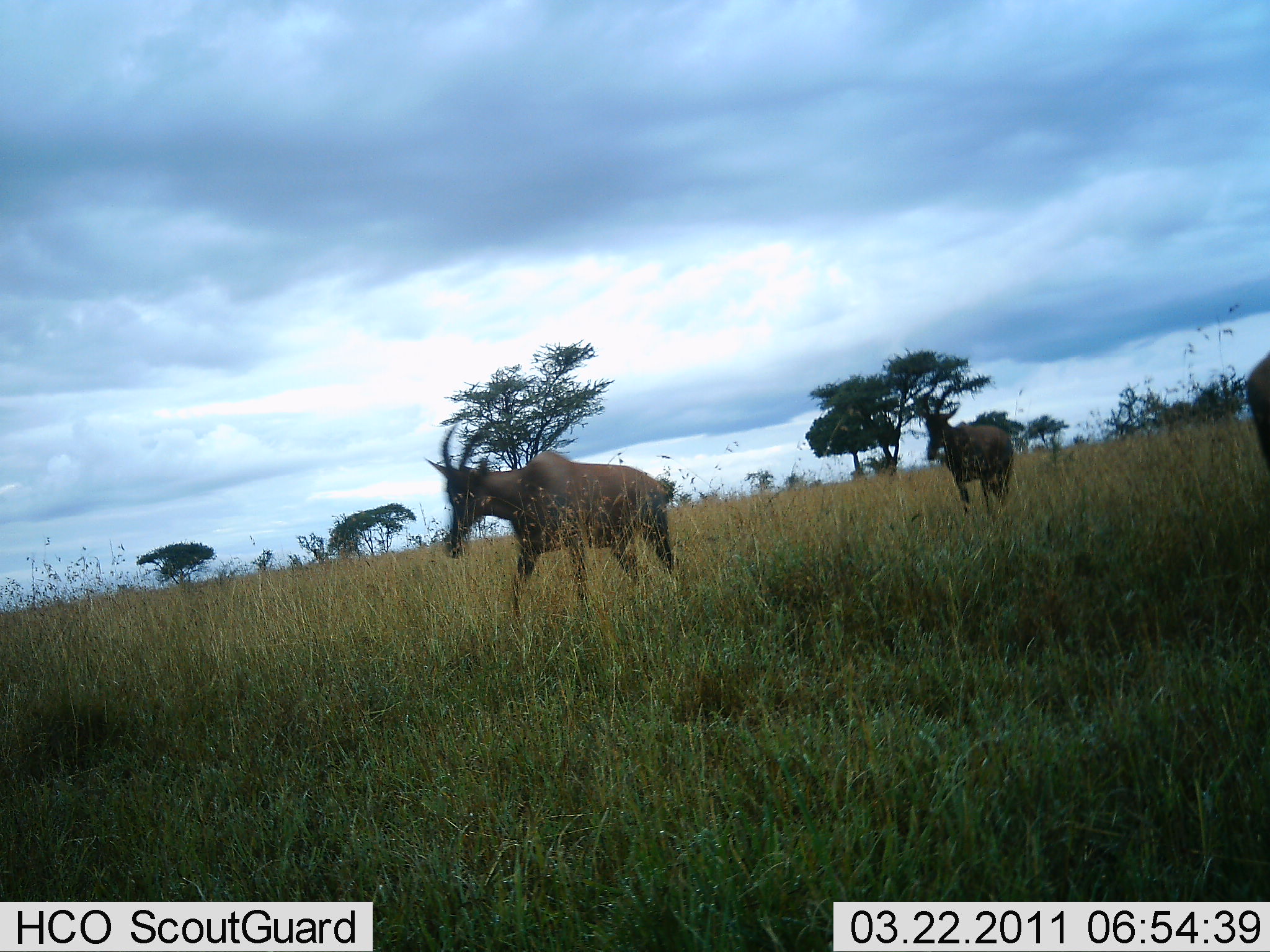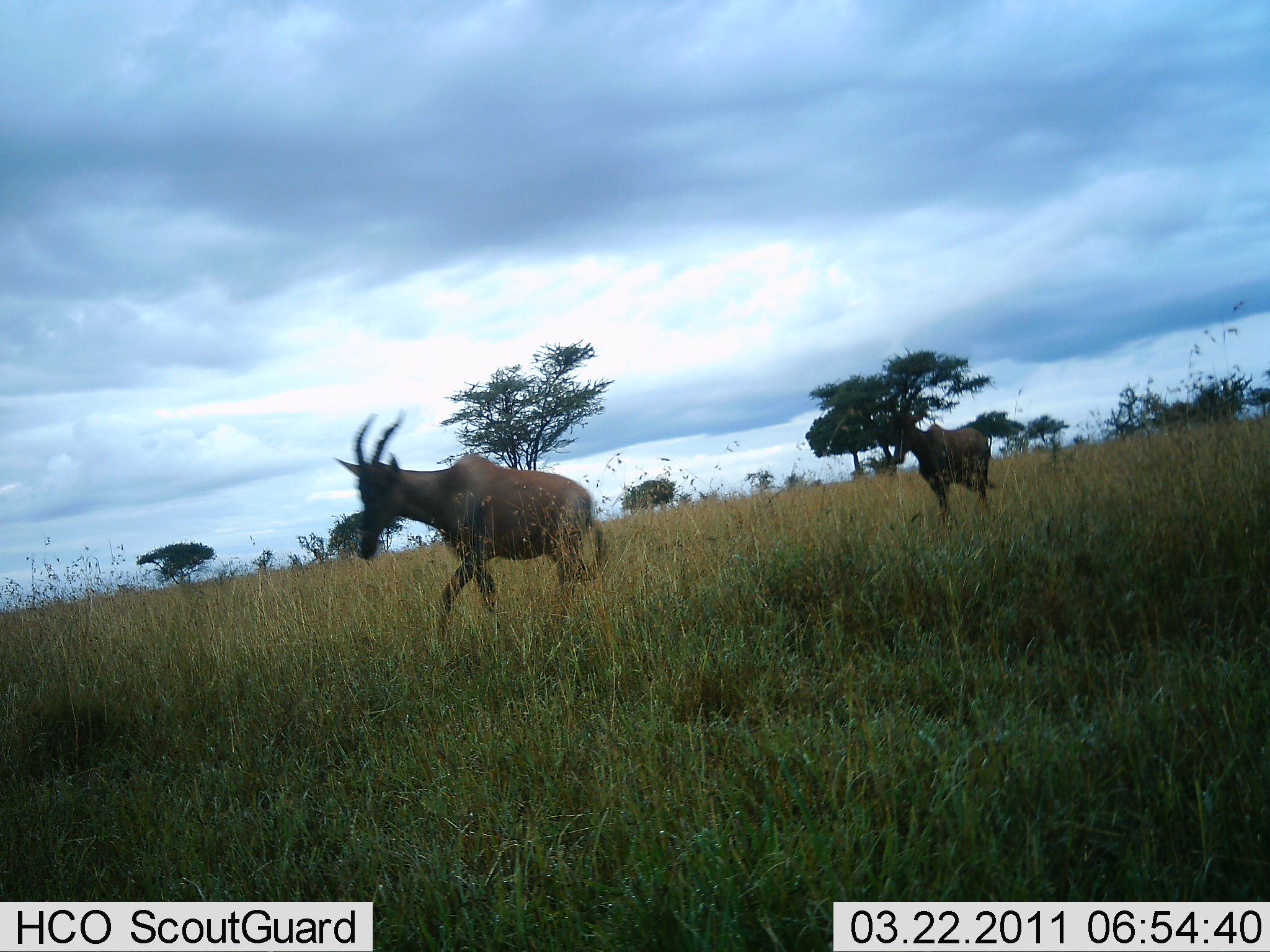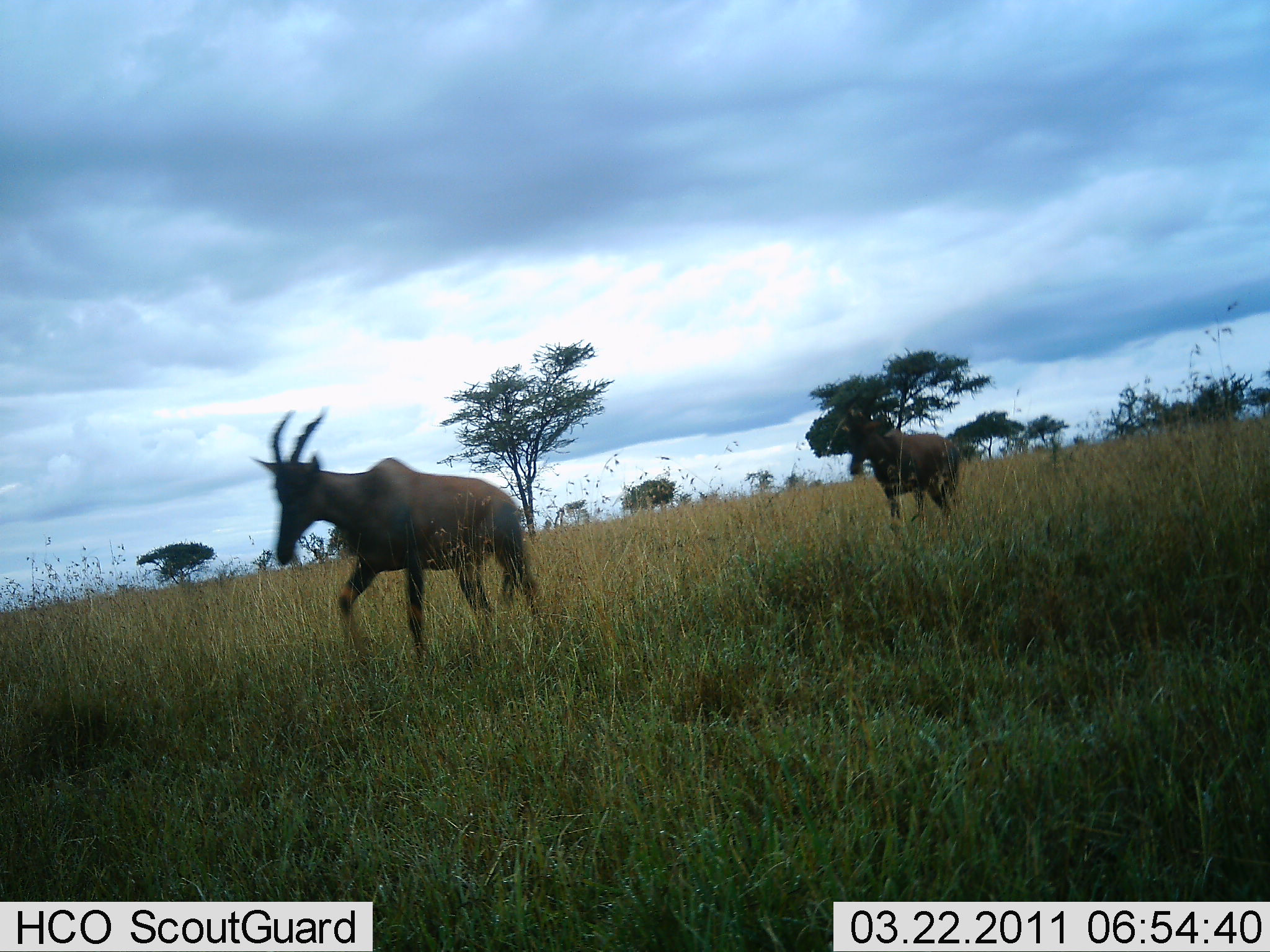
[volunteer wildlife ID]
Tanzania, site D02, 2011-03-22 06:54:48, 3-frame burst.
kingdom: Animalia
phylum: Chordata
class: Mammalia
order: Artiodactyla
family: Bovidae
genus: Damaliscus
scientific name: Damaliscus lunatus jimela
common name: topi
Topi (Damaliscus lunatus jimela), count 2. Behavior (volunteer vote fractions): standing 0%, resting 0%, moving 100%, interacting 0%. Young present (vote fraction): 0%. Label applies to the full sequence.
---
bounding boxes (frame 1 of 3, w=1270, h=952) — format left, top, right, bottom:
animal: 423, 421, 693, 625; 923, 404, 1016, 520; 1244, 351, 1270, 504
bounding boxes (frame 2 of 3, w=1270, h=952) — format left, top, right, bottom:
animal: 334, 410, 612, 641; 893, 417, 999, 522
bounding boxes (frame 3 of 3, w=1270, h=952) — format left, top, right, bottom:
animal: 250, 406, 548, 669; 846, 415, 963, 532